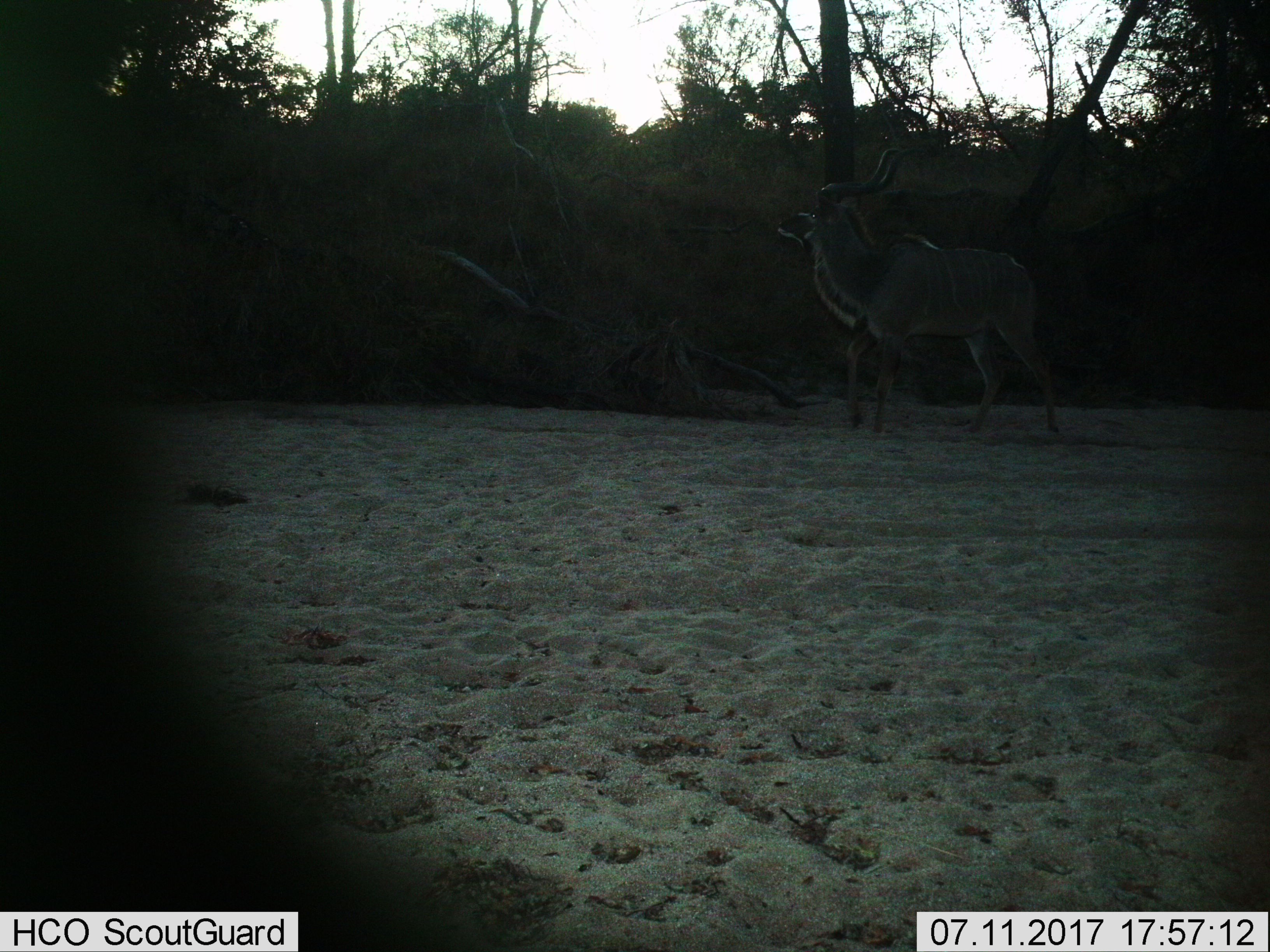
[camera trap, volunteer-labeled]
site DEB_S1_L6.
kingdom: Animalia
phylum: Chordata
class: Mammalia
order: Artiodactyla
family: Bovidae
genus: Tragelaphus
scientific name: Tragelaphus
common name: kudu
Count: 1.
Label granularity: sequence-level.